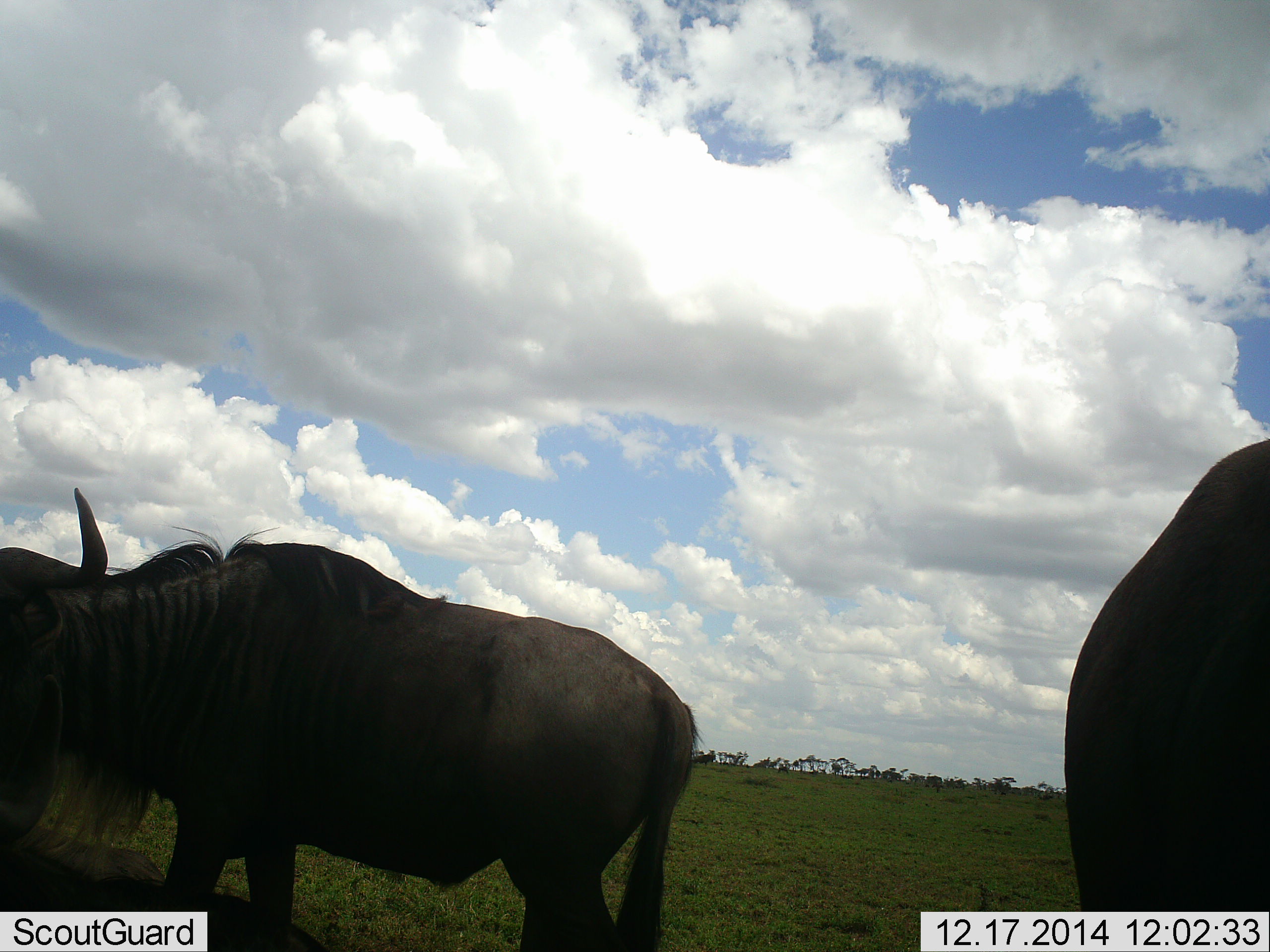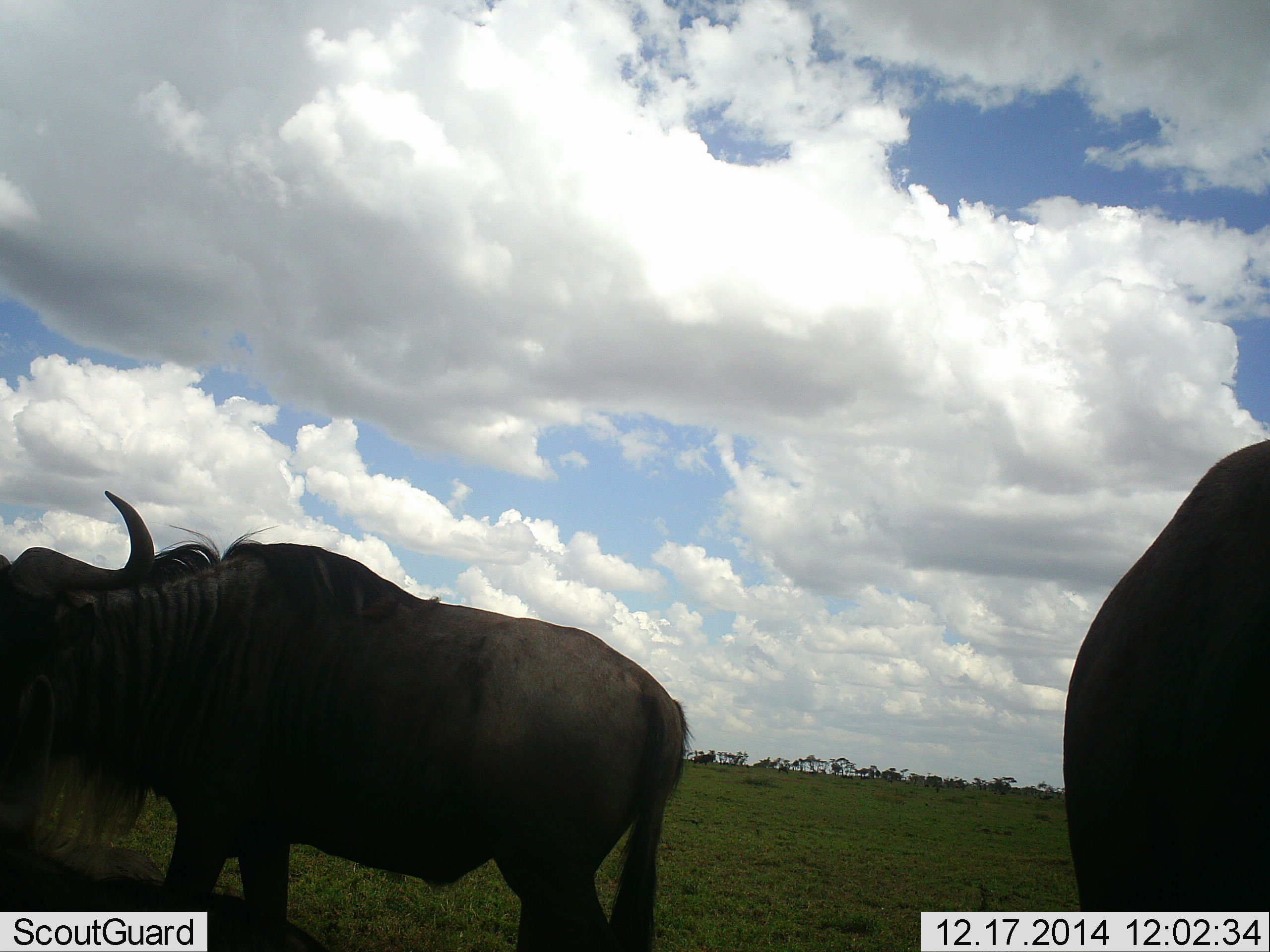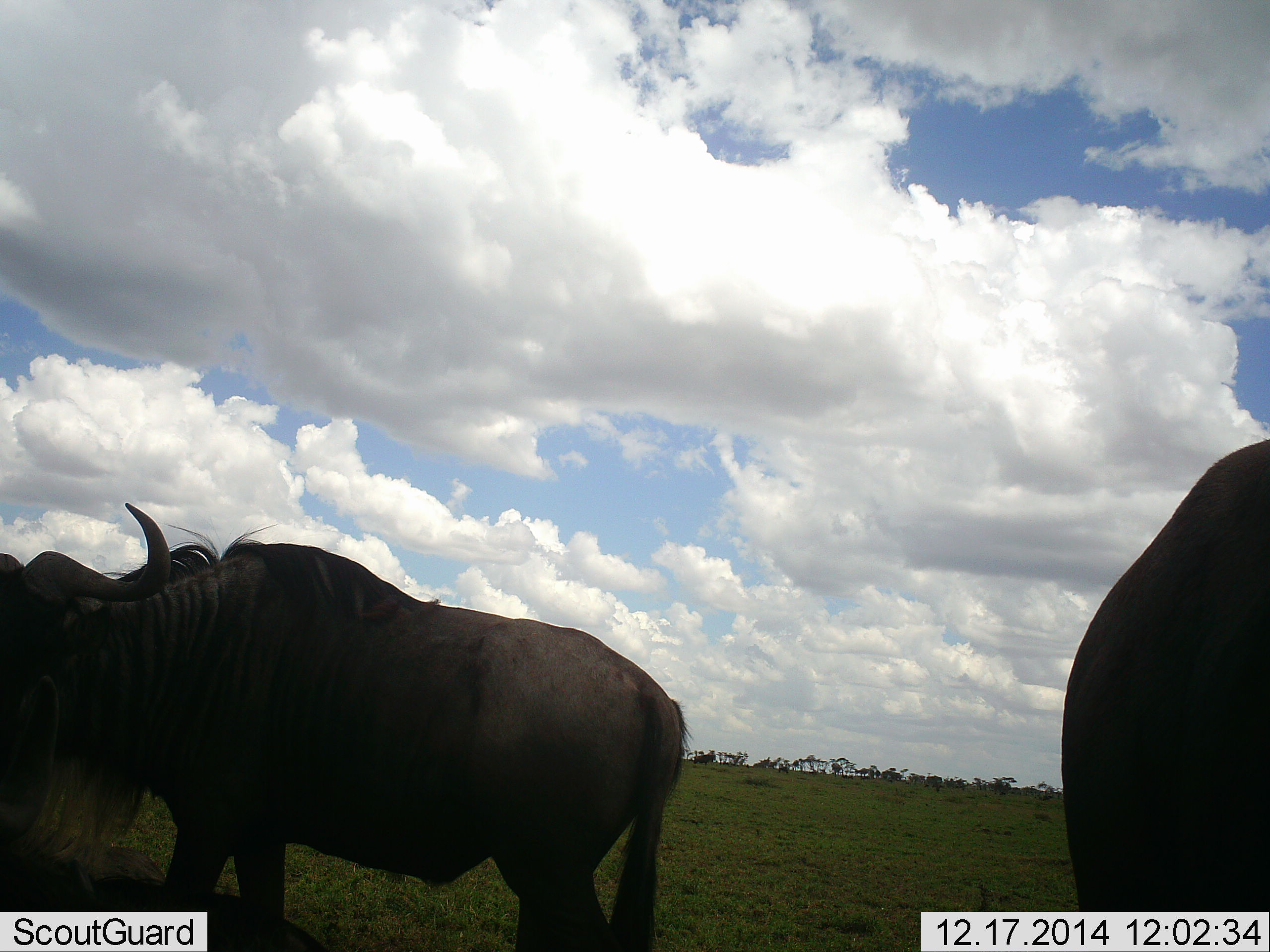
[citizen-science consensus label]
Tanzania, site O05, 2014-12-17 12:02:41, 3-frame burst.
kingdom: Animalia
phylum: Chordata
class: Mammalia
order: Artiodactyla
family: Bovidae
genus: Connochaetes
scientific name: Connochaetes taurinus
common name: blue wildebeest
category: wildebeest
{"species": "wildebeest (blue wildebeest) (Connochaetes taurinus)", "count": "3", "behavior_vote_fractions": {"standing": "80%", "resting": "40%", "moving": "20%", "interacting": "0%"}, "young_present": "0%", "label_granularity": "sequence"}